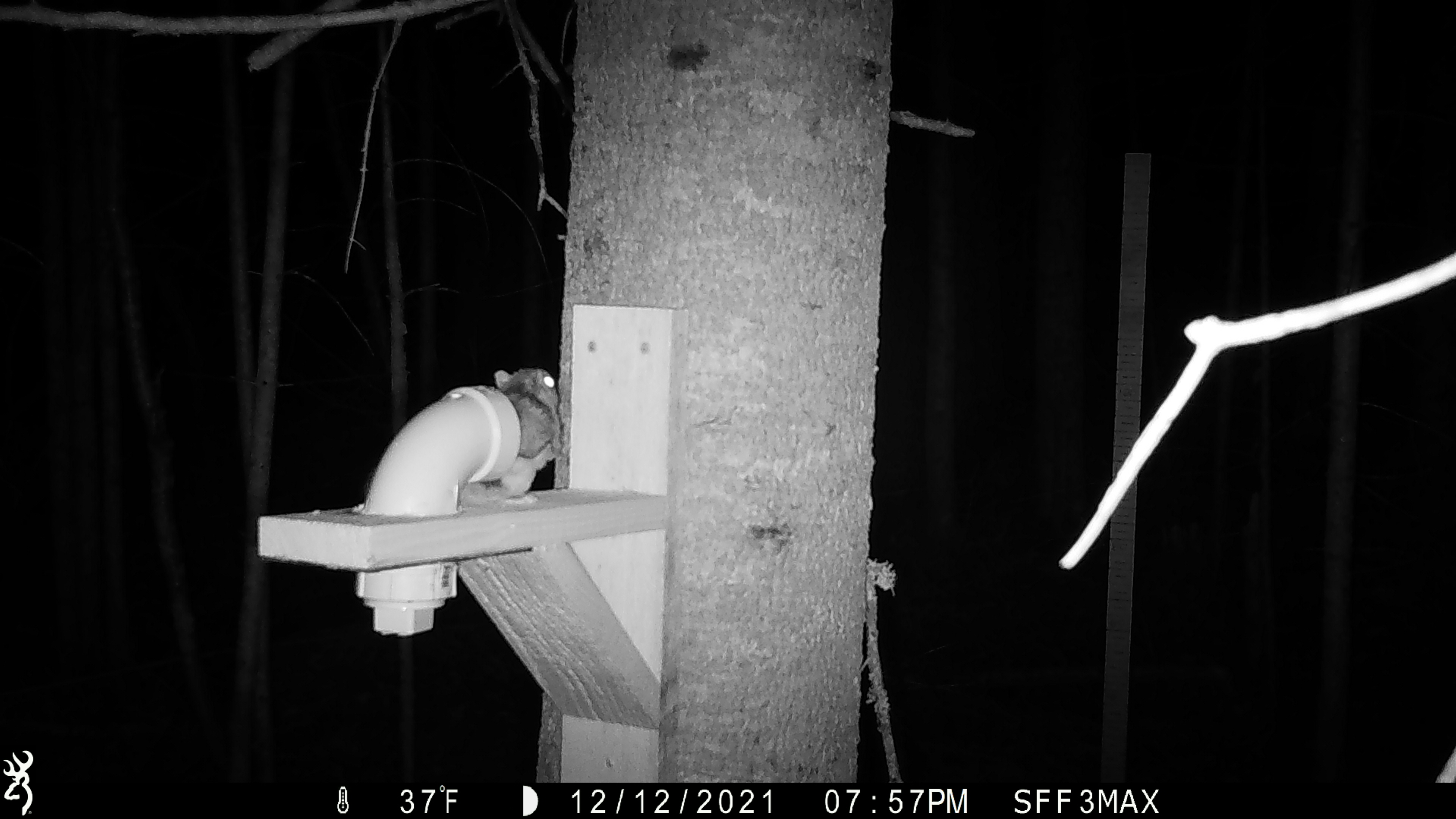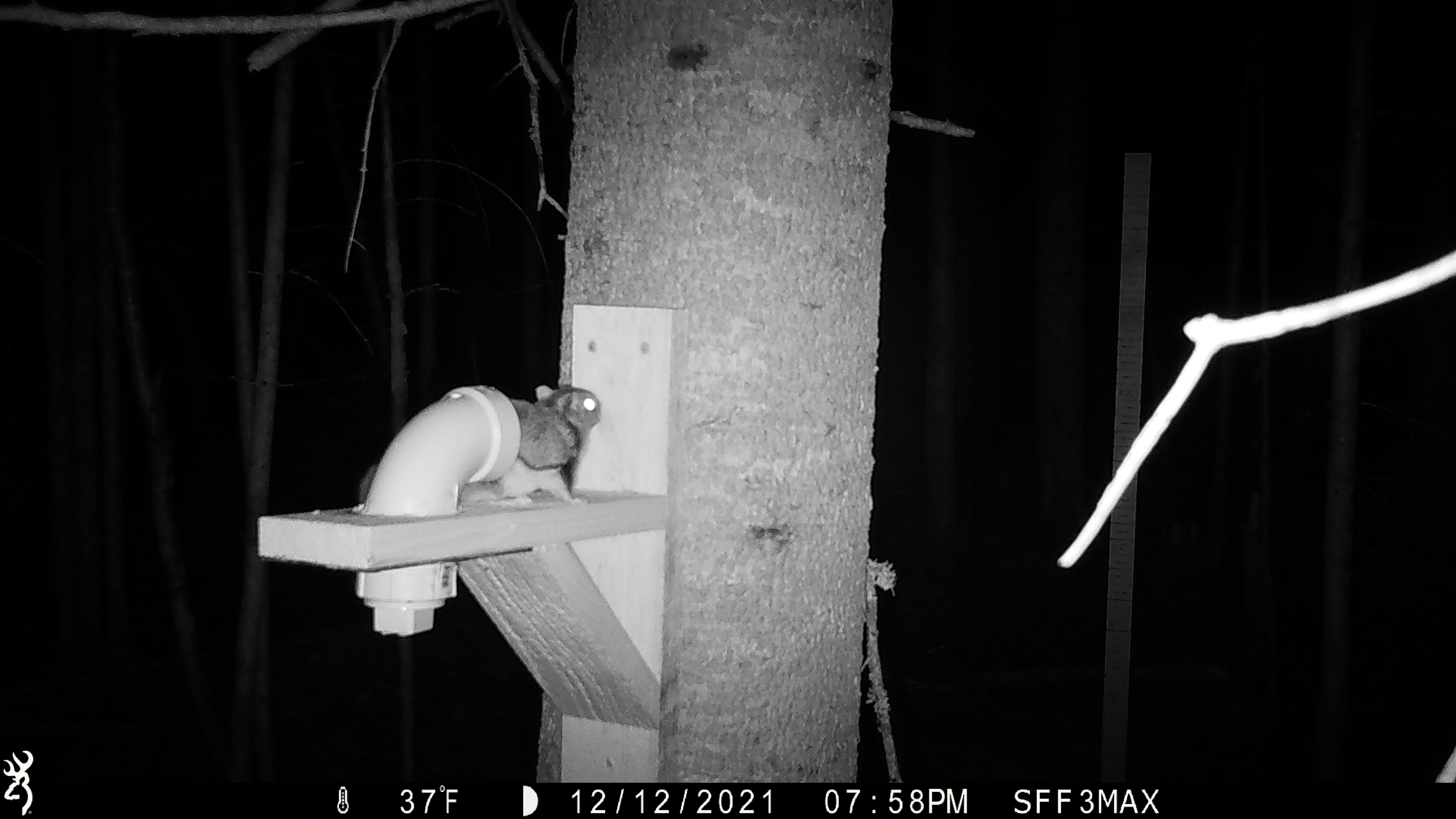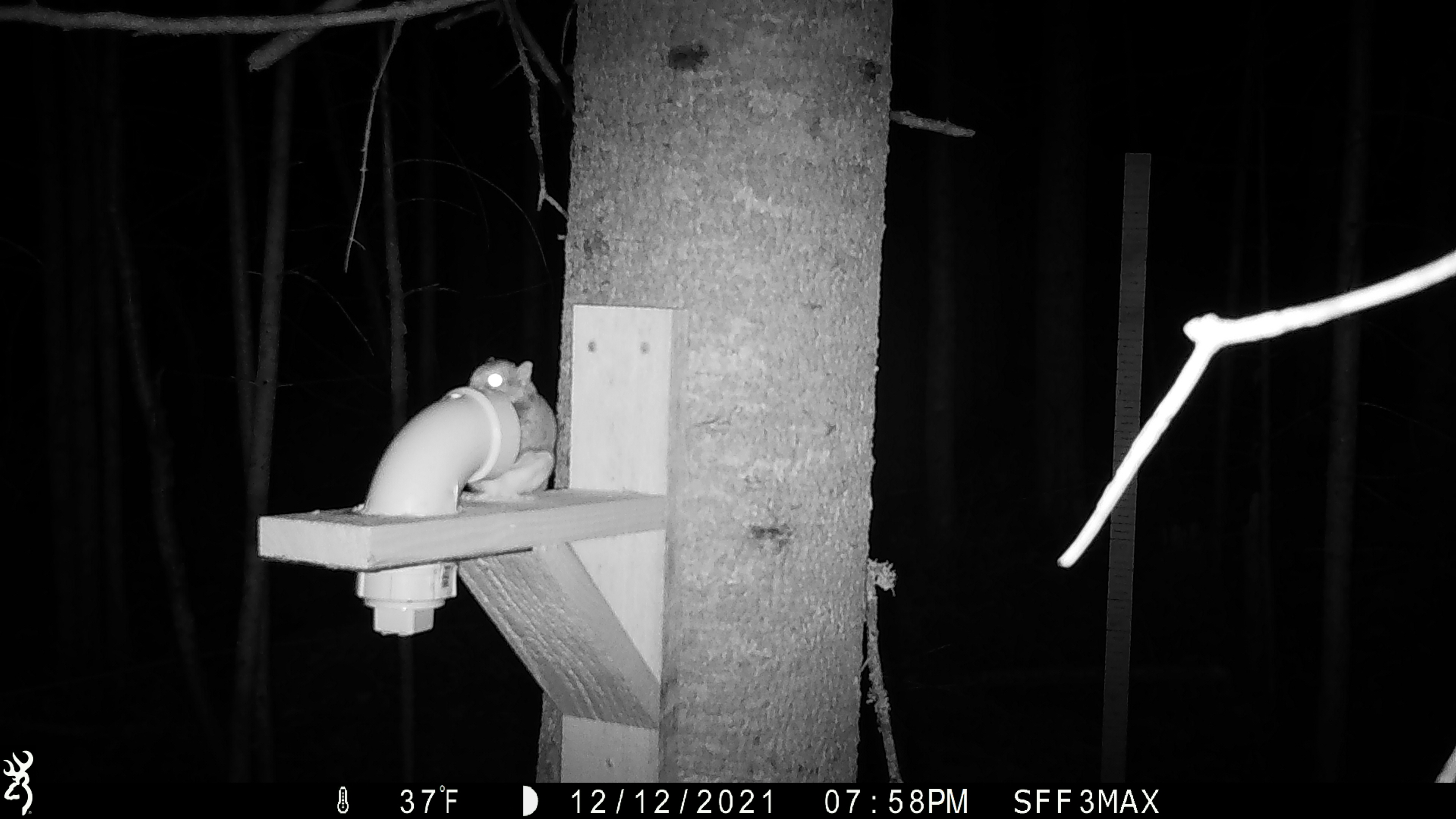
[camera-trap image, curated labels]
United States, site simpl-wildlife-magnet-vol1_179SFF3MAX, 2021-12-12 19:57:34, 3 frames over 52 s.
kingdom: Animalia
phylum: Chordata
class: Mammalia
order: Rodentia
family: Sciuridae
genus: Glaucomys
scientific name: Glaucomys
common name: flying squirrel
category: flying squirrel sp.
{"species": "flying squirrel sp. (flying squirrel) (Glaucomys)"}